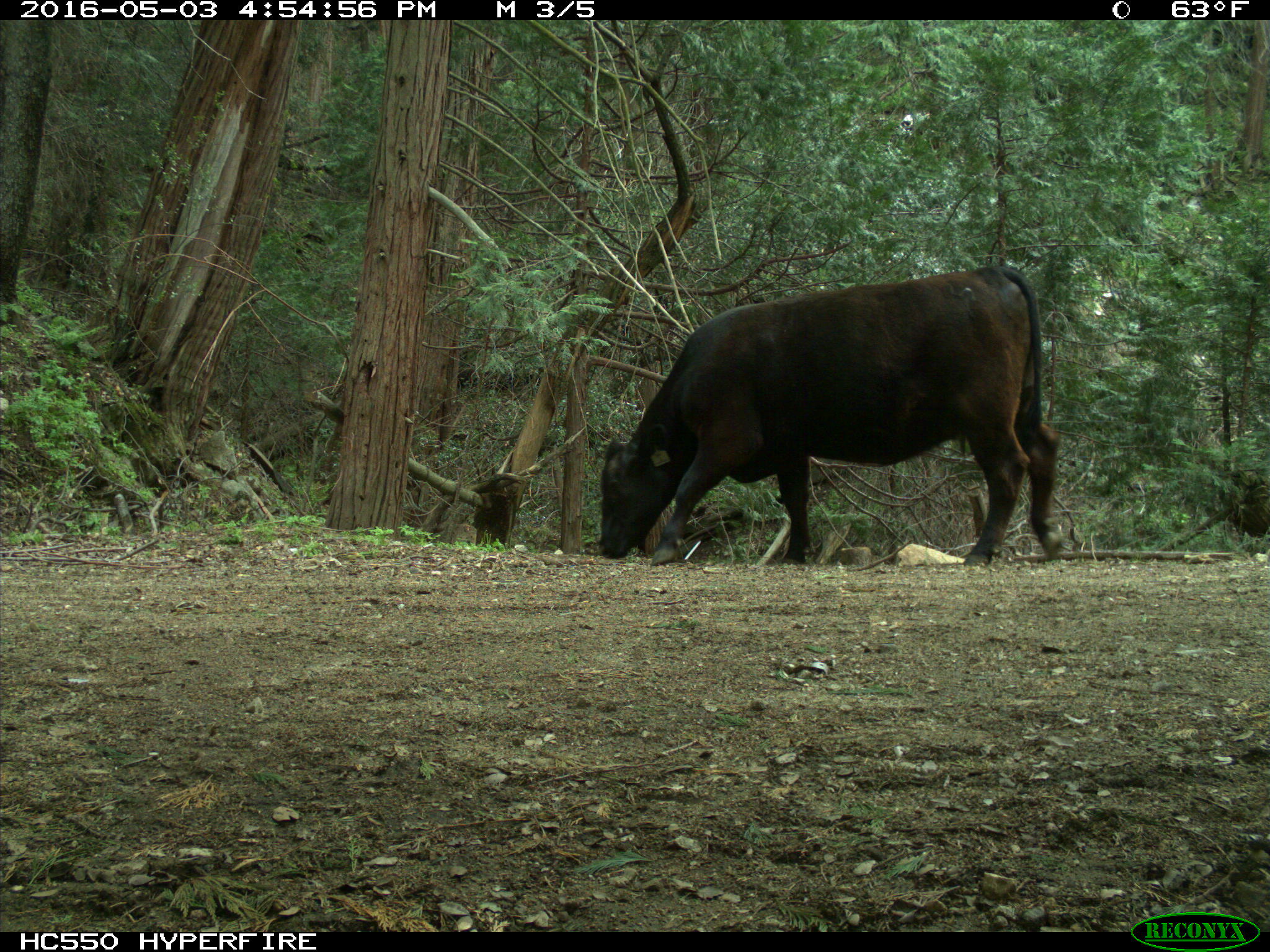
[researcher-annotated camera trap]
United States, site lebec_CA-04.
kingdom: Animalia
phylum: Chordata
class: Mammalia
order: Artiodactyla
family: Bovidae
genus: Bos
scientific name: Bos taurus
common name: domestic cow